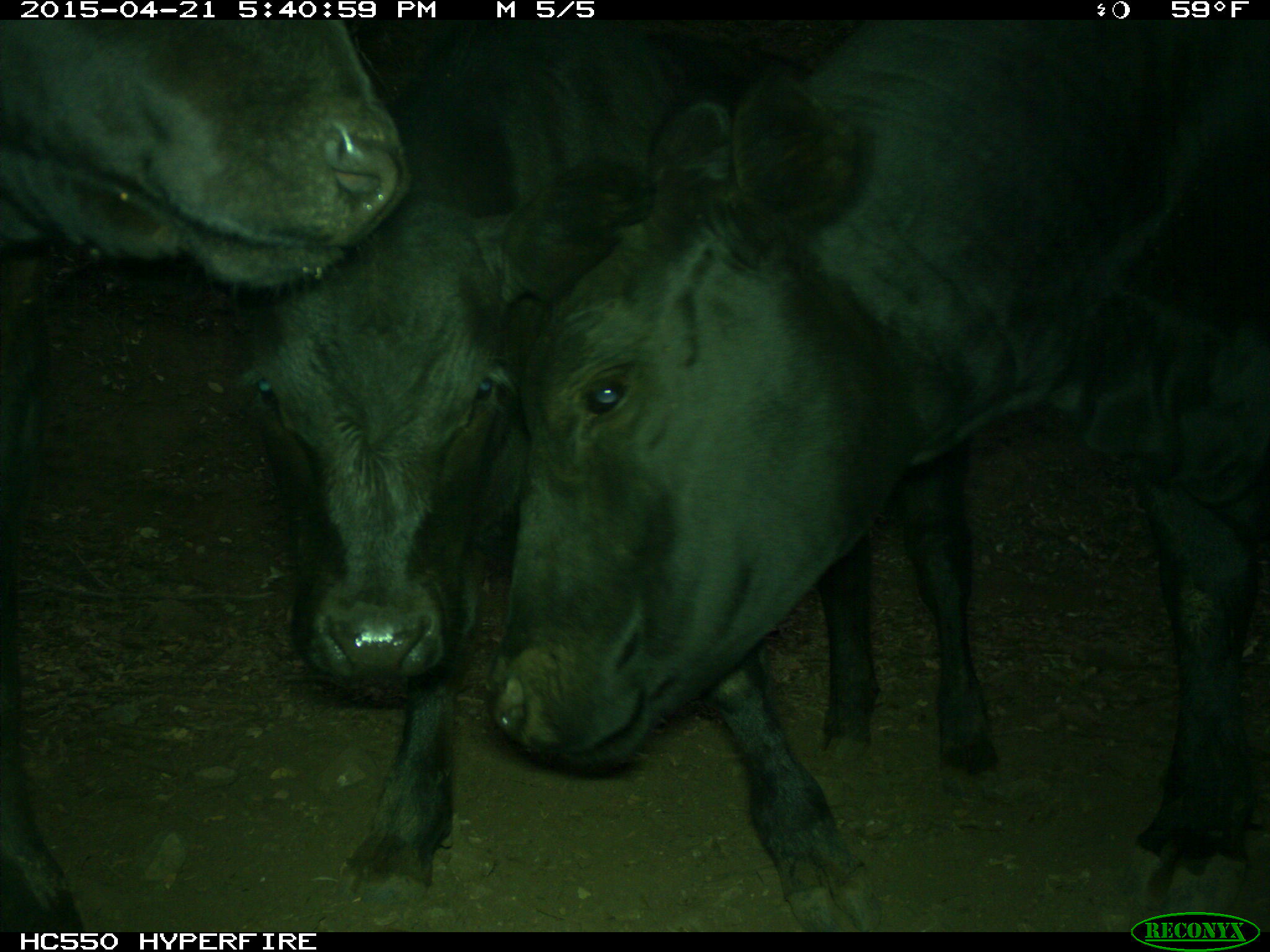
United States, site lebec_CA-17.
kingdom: Animalia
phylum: Chordata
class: Mammalia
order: Artiodactyla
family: Bovidae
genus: Bos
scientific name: Bos taurus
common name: domestic cow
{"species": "Bos taurus (domestic cow)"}